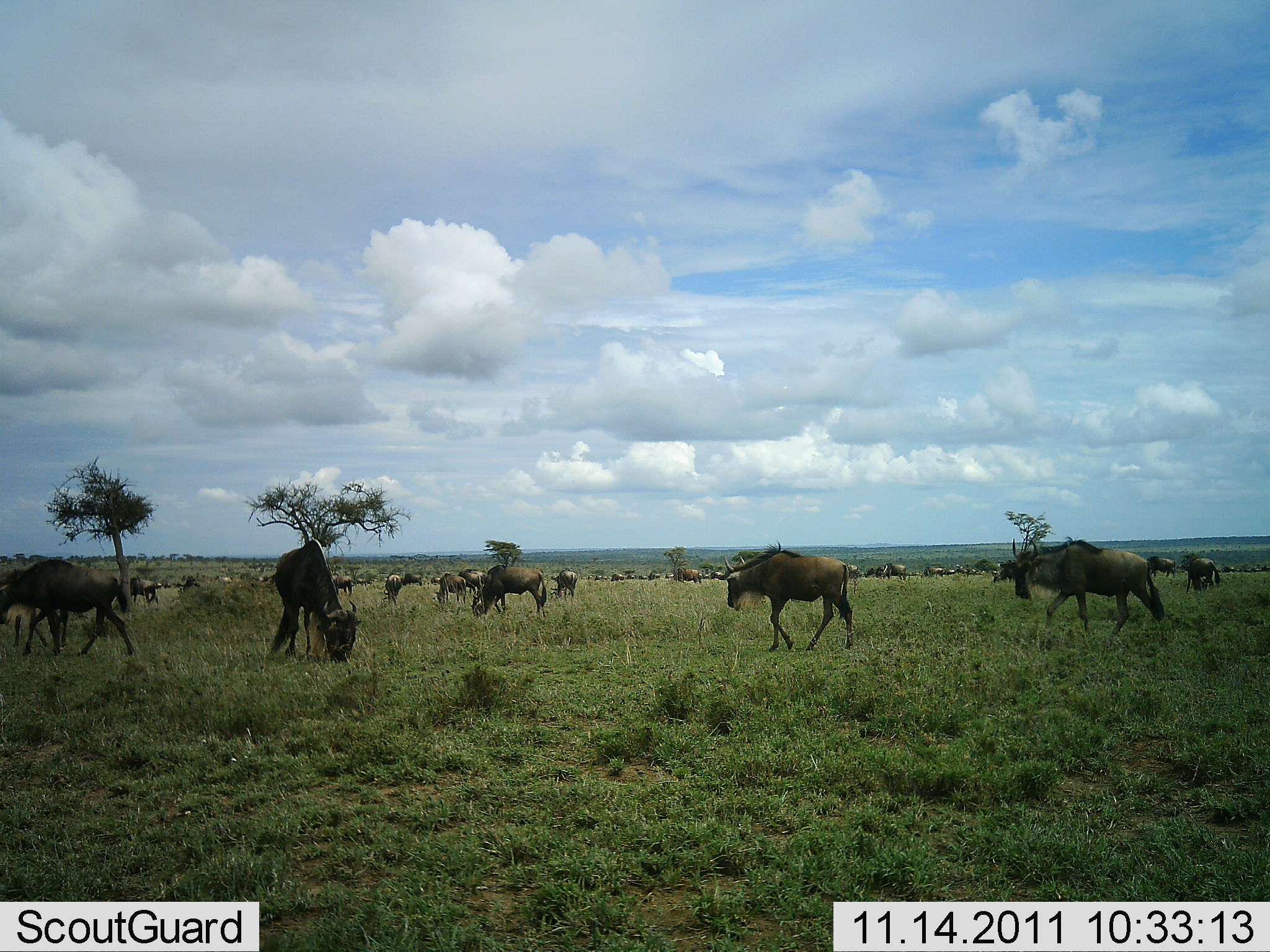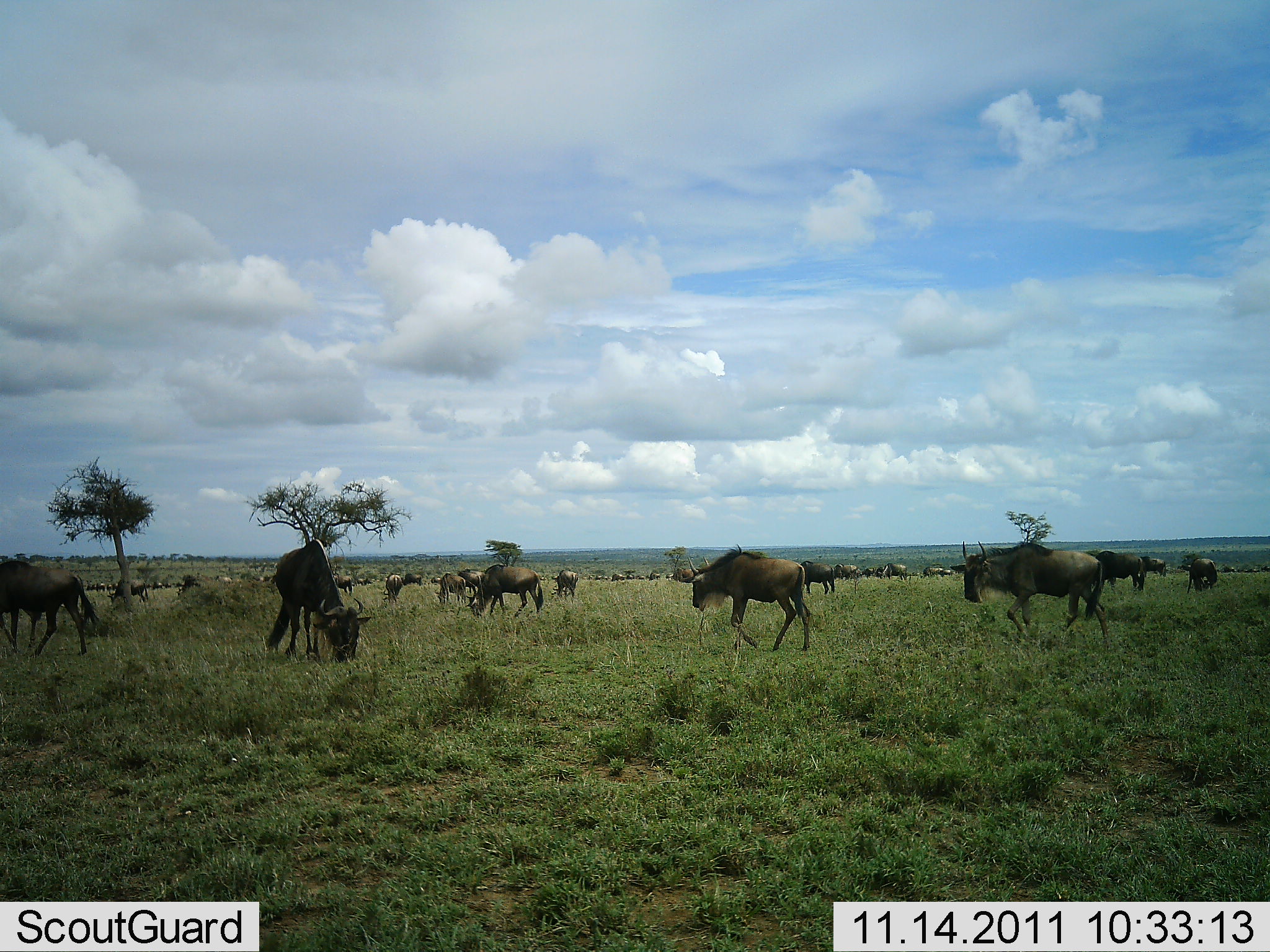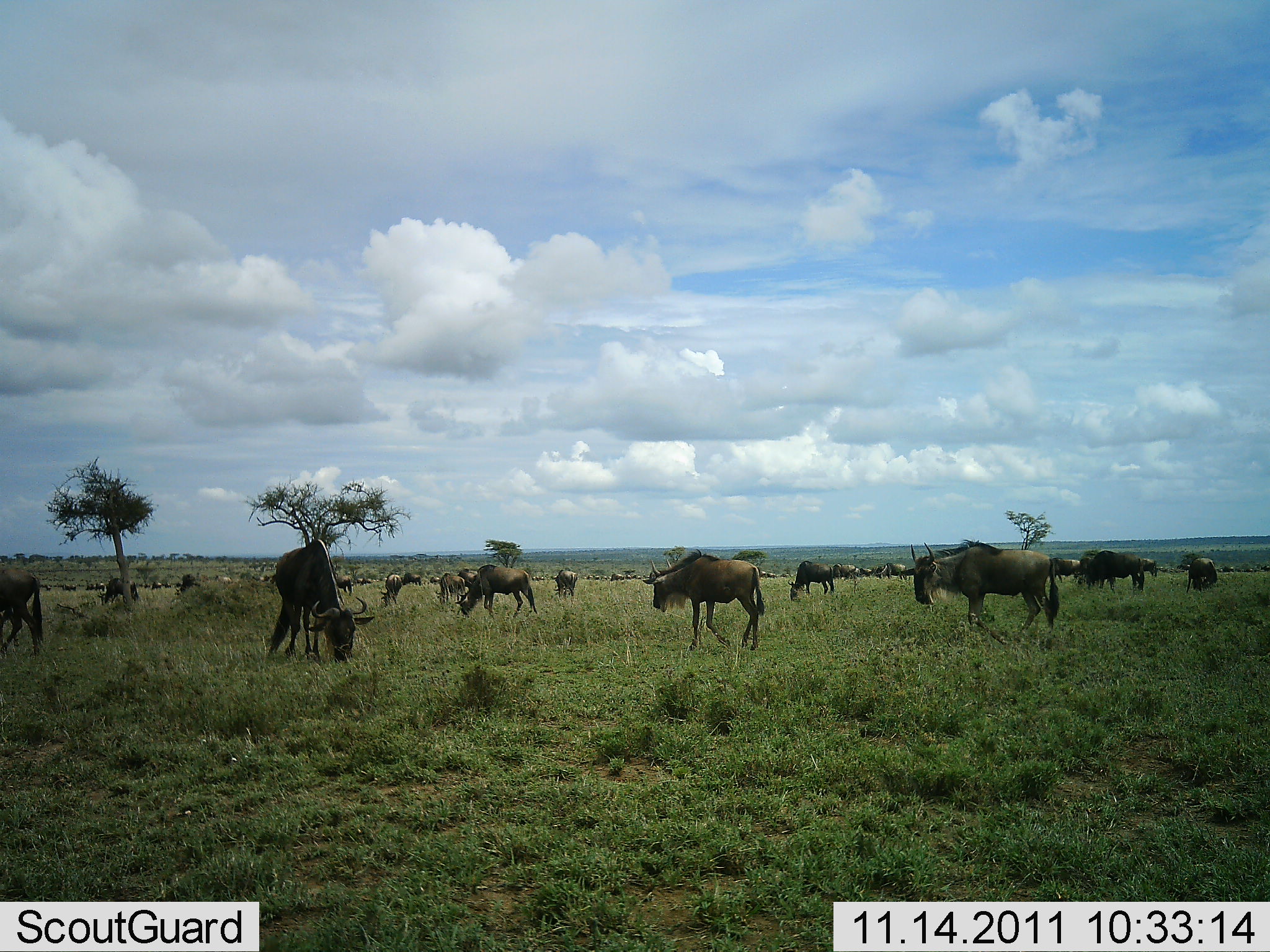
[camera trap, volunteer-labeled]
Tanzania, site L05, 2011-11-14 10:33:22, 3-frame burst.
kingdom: Animalia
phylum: Chordata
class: Mammalia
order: Artiodactyla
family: Bovidae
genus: Connochaetes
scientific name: Connochaetes taurinus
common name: blue wildebeest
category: wildebeest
Wildebeest (blue wildebeest) (Connochaetes taurinus), count 51+. Behavior (volunteer vote fractions): standing 33%, resting 8%, moving 58%, interacting 0%. Young present (vote fraction): 0%. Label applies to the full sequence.